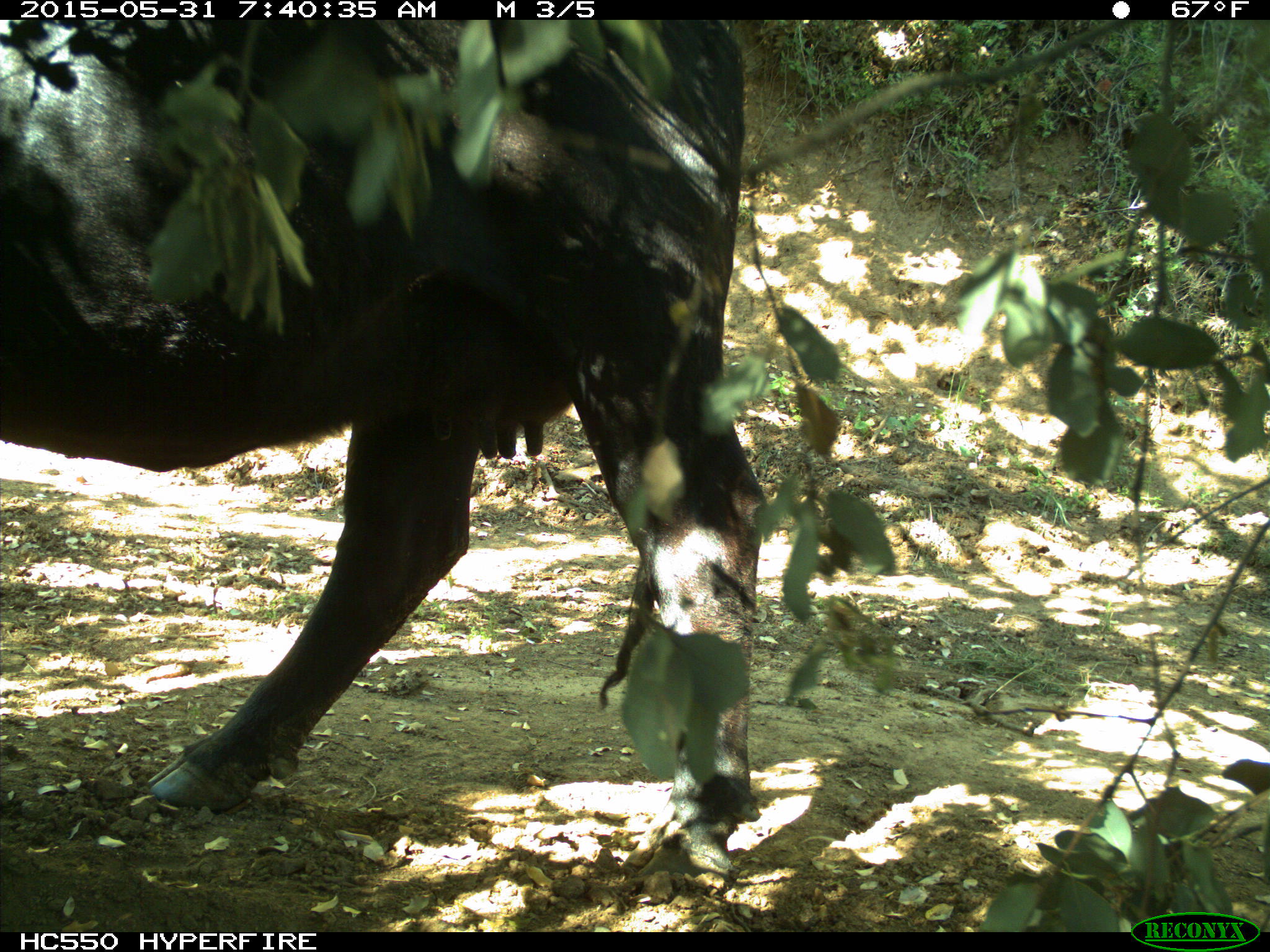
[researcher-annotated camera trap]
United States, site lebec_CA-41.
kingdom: Animalia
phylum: Chordata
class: Mammalia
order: Artiodactyla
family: Bovidae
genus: Bos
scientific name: Bos taurus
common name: domestic cow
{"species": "Bos taurus (domestic cow)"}